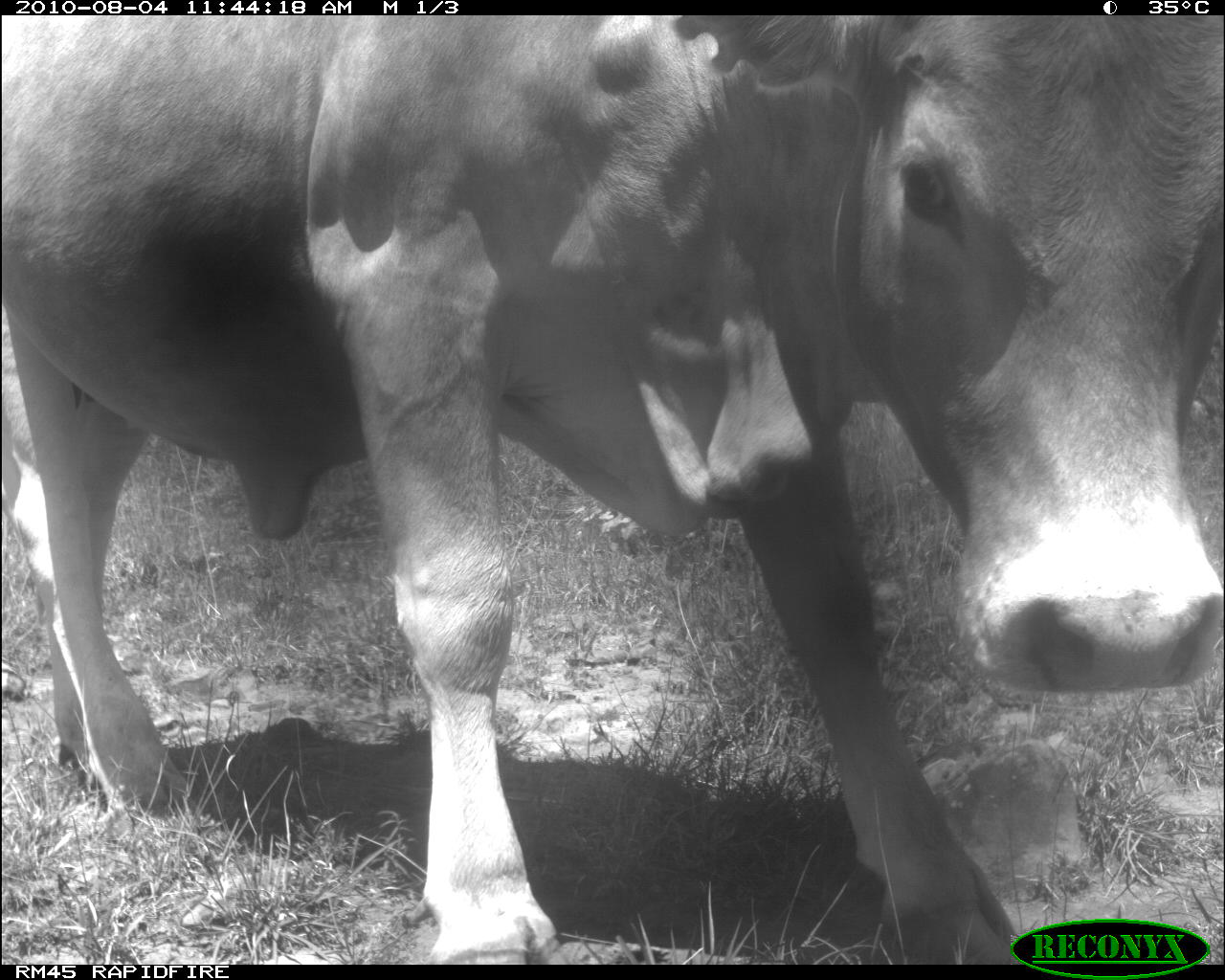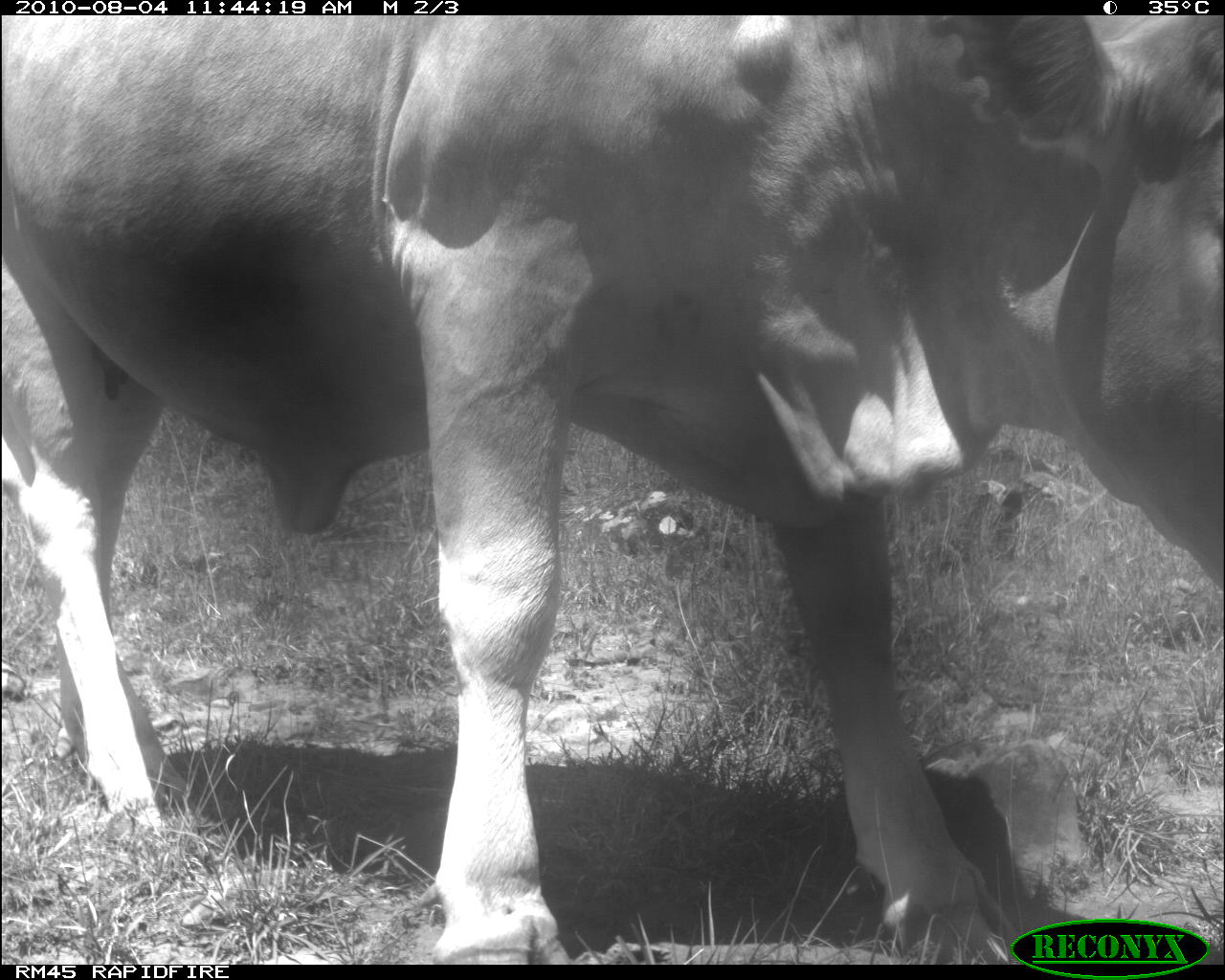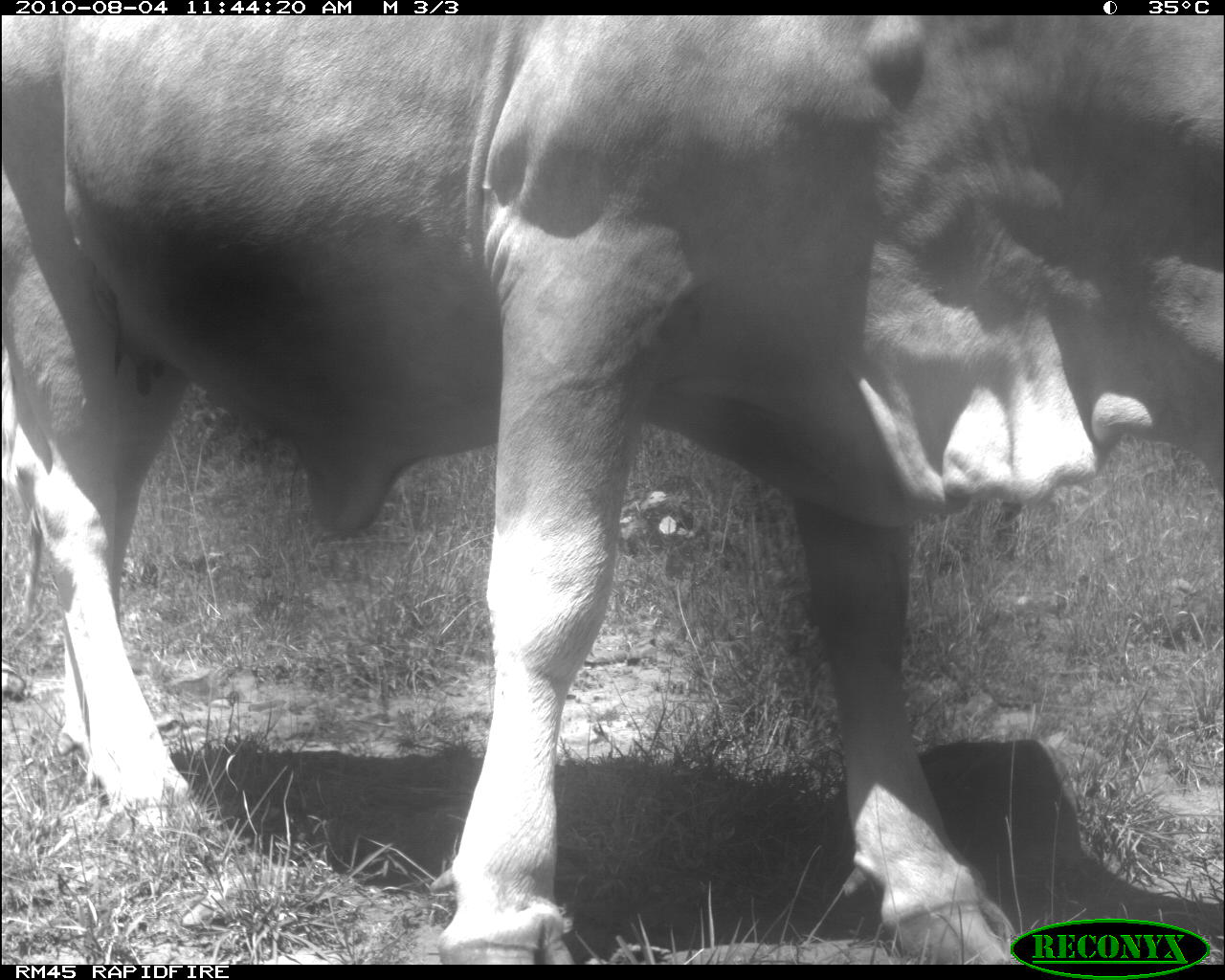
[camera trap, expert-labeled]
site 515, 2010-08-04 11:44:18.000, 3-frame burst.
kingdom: Animalia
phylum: Chordata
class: Mammalia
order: Artiodactyla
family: Bovidae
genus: Bos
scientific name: Bos taurus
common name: domestic cattle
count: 1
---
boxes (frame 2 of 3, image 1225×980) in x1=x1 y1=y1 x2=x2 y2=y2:
bos taurus: x1=2 y1=15 x2=1223 y2=965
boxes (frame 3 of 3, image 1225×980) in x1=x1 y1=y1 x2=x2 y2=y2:
bos taurus: x1=2 y1=15 x2=1223 y2=965